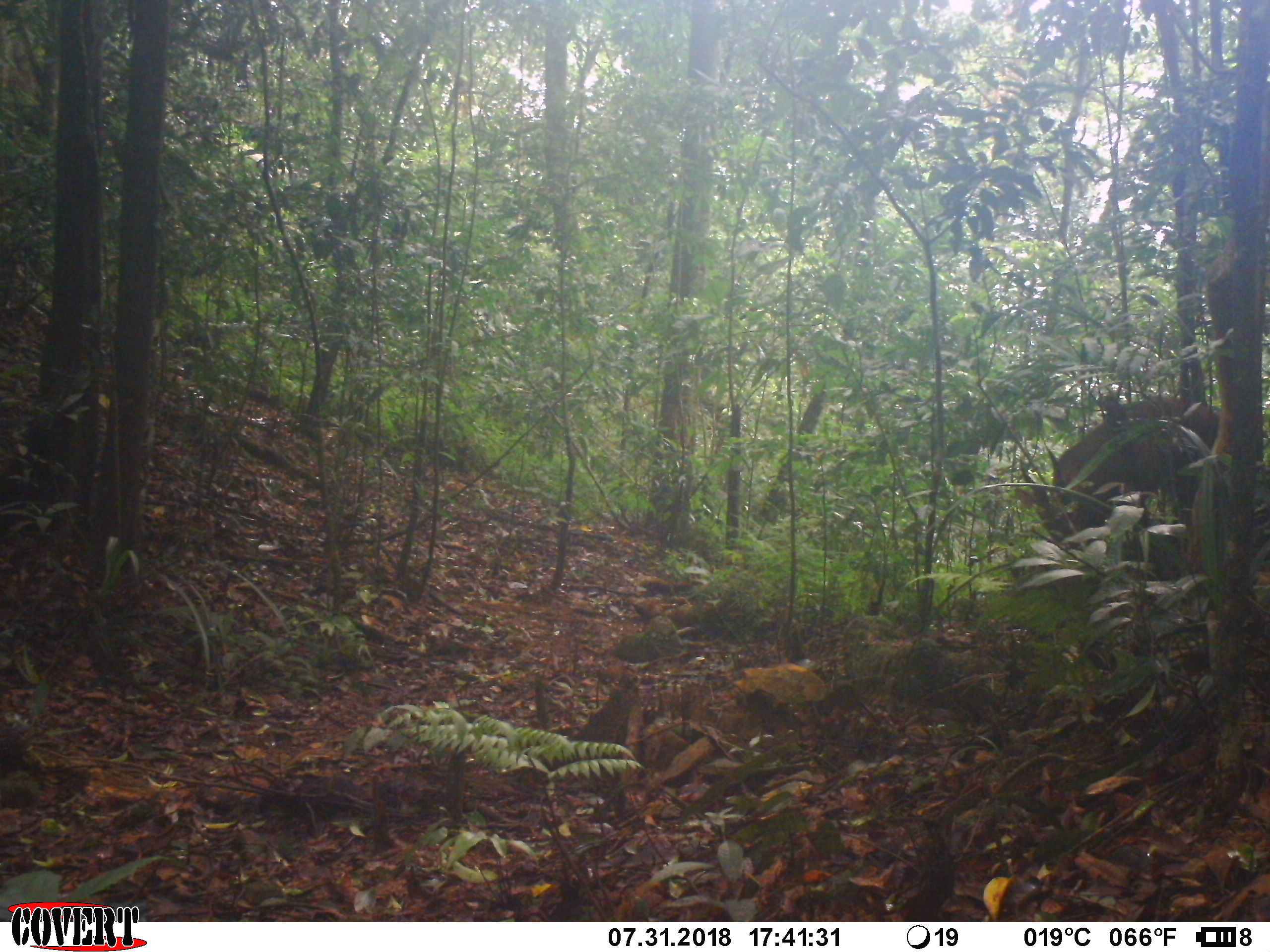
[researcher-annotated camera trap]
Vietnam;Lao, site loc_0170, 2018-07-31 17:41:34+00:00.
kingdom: Animalia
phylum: Chordata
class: Mammalia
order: Artiodactyla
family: Cervidae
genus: Muntiacus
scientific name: Muntiacus vuquangensis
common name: large-antlered muntjac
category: large antlered muntjac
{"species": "large antlered muntjac (large-antlered muntjac) (Muntiacus vuquangensis)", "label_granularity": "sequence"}